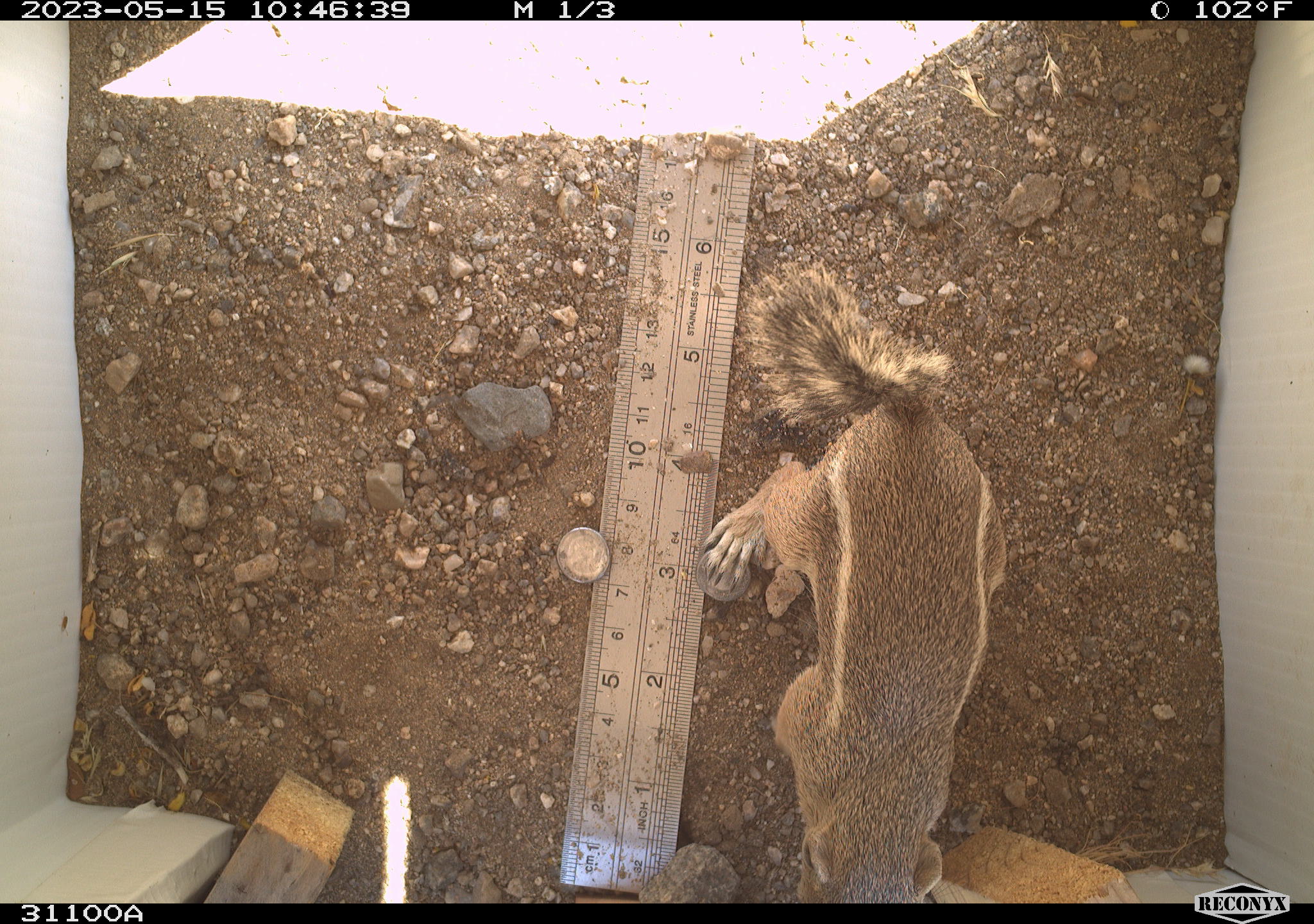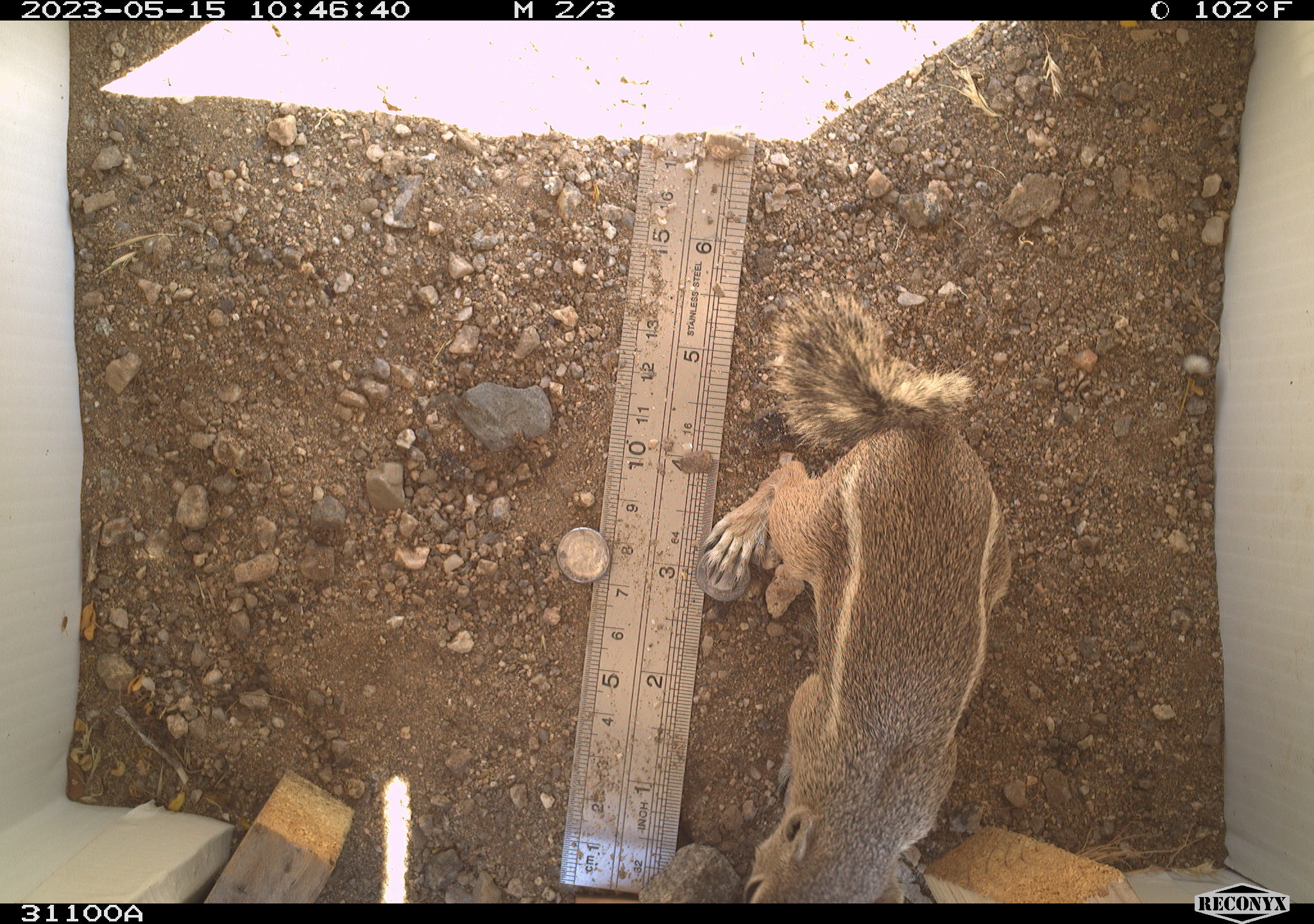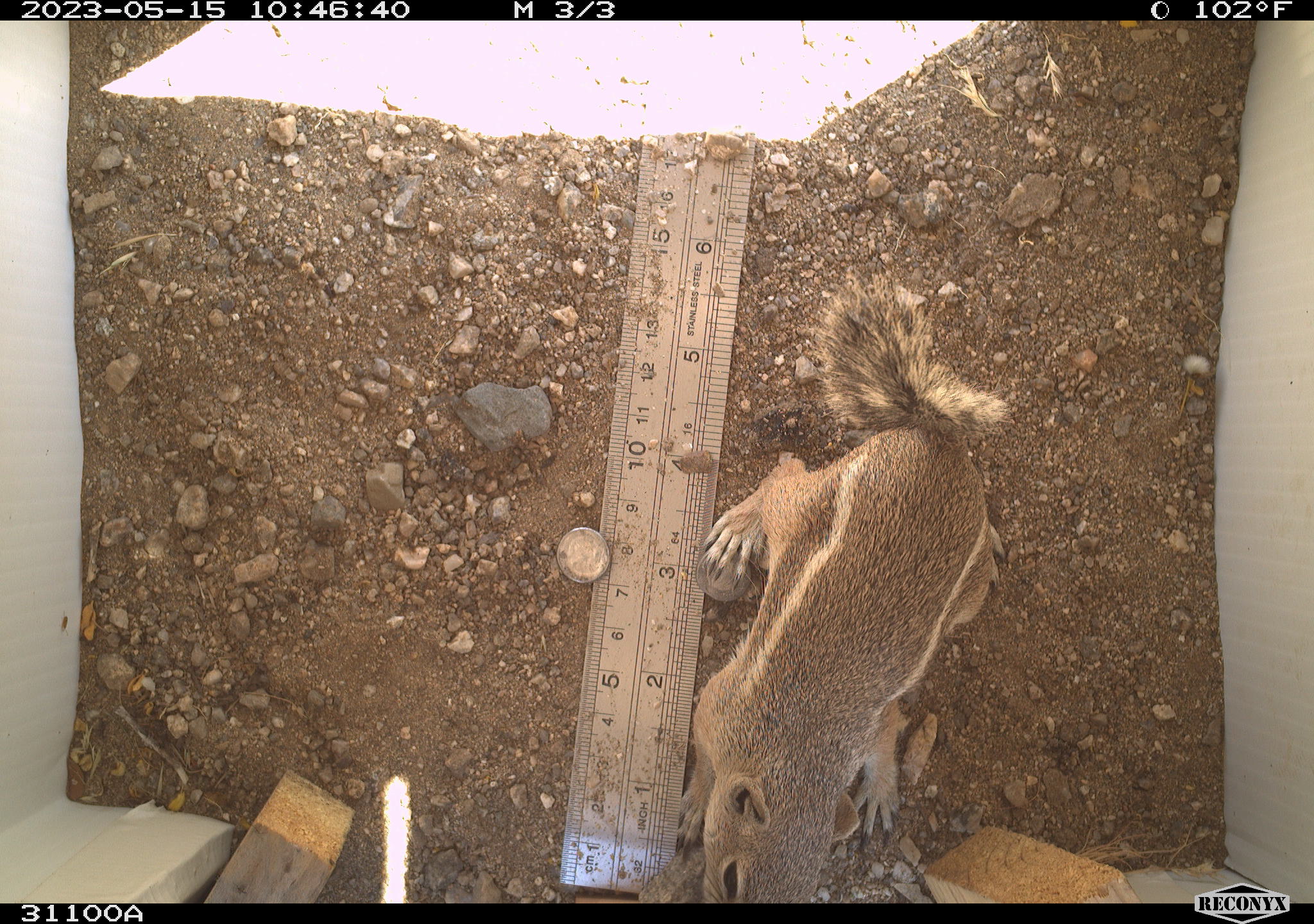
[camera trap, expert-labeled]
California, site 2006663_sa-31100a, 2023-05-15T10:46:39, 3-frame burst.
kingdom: Animalia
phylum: Chordata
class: Mammalia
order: Rodentia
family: Sciuridae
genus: Ammospermophilus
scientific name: Ammospermophilus leucurus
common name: white-tailed antelope squirrel